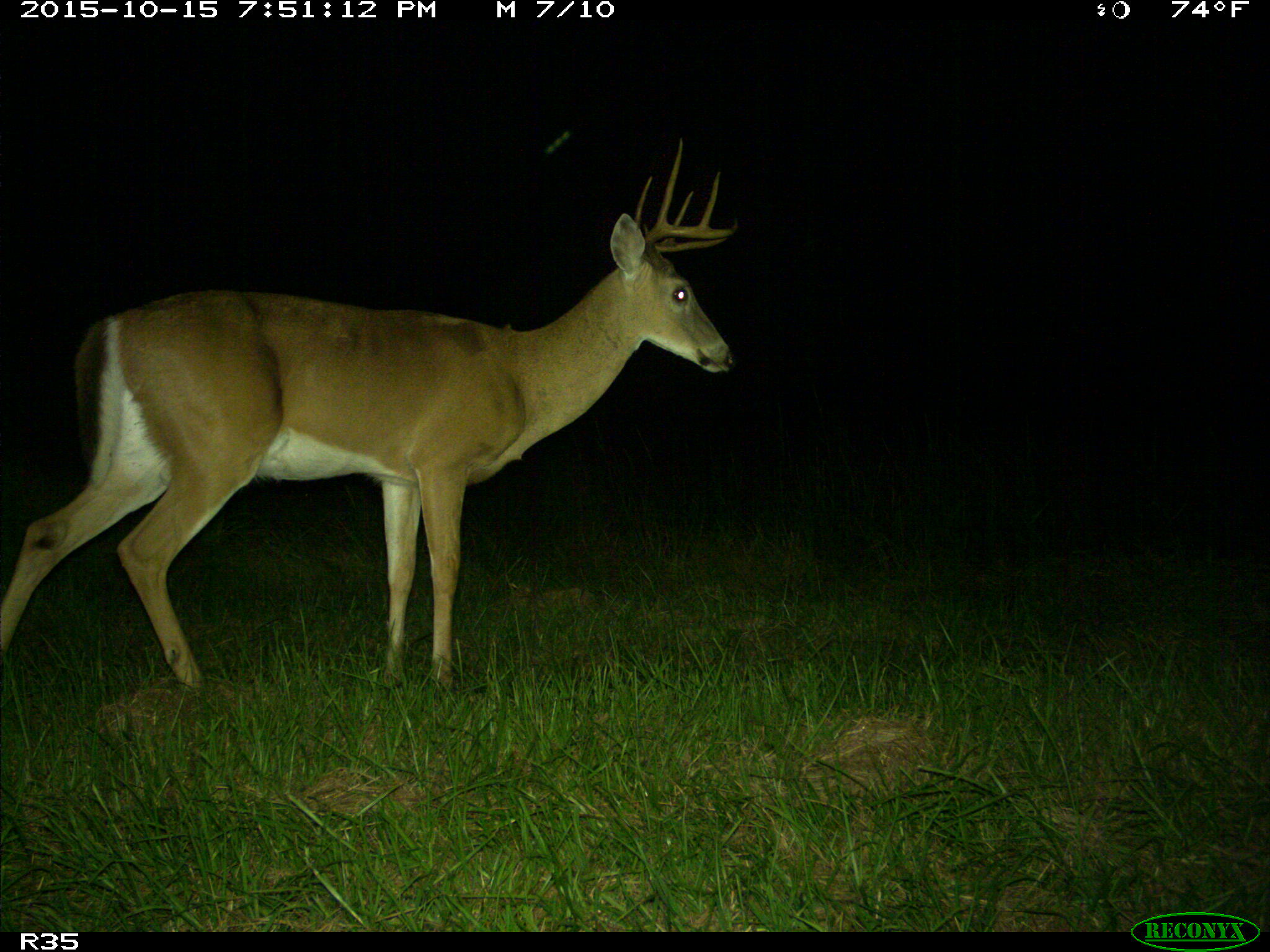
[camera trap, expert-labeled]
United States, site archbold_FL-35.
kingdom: Animalia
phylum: Chordata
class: Mammalia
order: Artiodactyla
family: Cervidae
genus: Odocoileus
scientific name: Odocoileus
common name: deer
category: unidentified deer